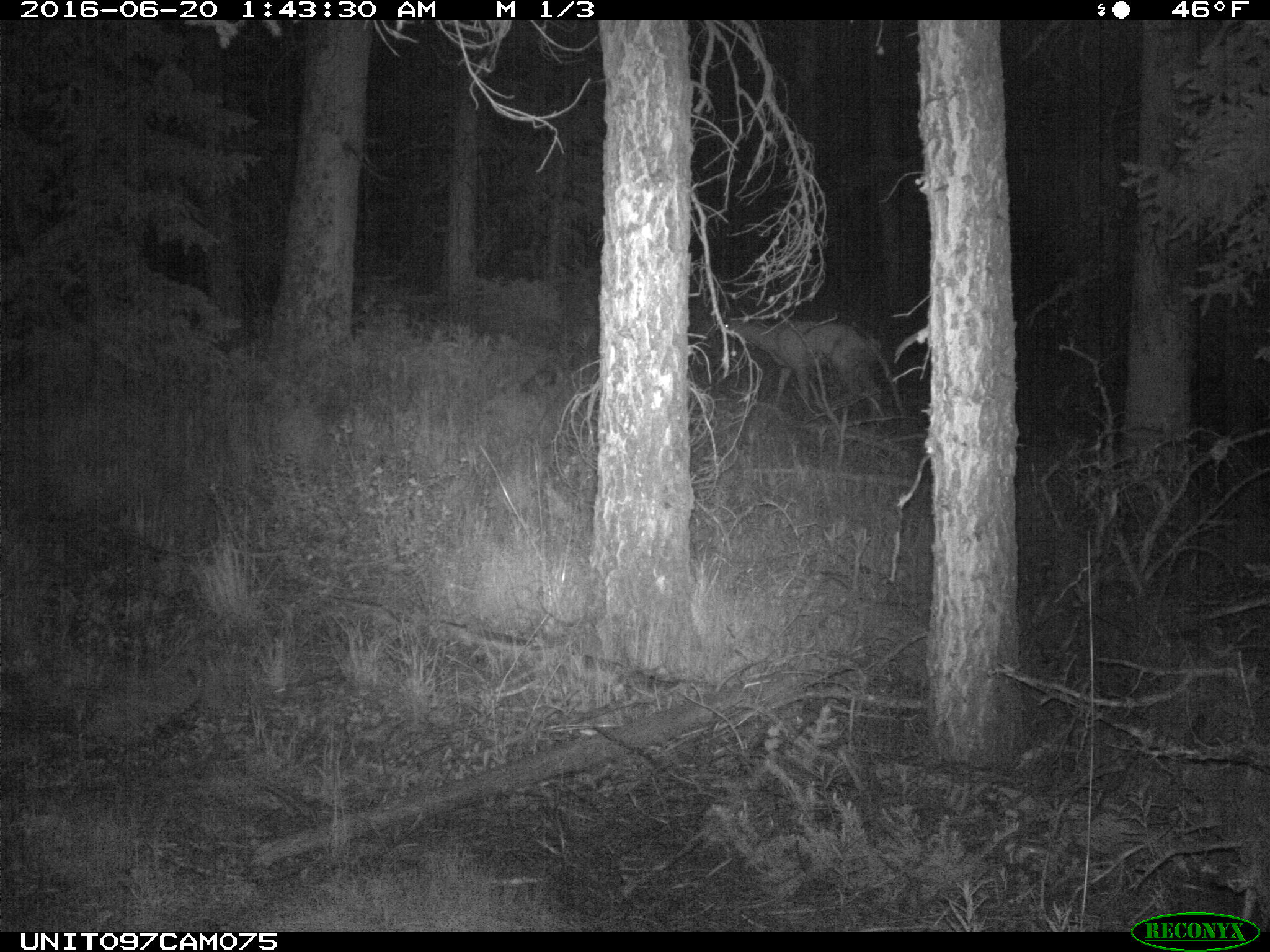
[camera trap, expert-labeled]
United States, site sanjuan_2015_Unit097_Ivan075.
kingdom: Animalia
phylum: Chordata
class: Mammalia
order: Artiodactyla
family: Cervidae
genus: Odocoileus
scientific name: Odocoileus hemionus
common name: mule deer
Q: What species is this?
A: Odocoileus hemionus (mule deer).